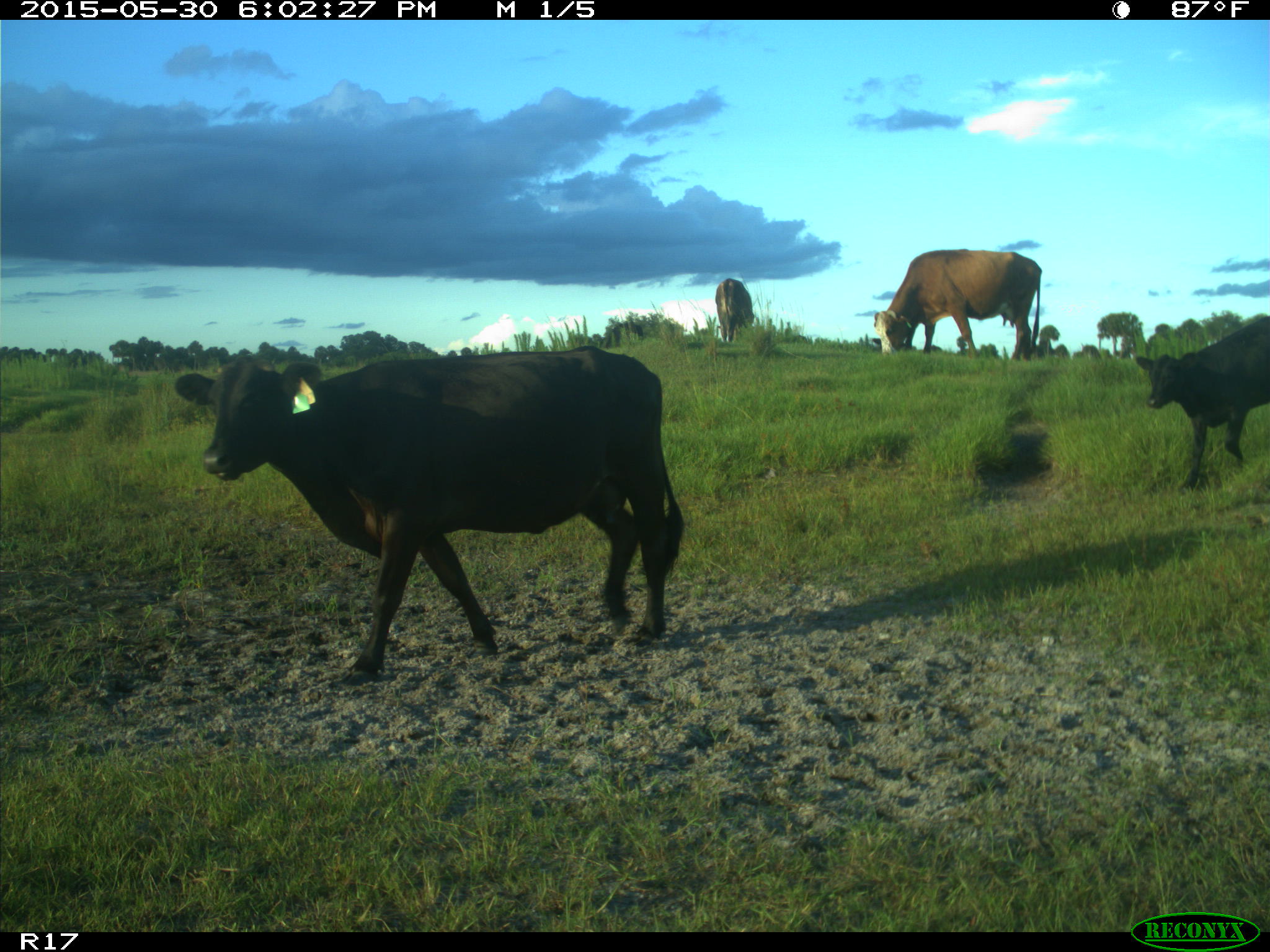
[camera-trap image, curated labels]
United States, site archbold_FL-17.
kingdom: Animalia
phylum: Chordata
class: Mammalia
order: Artiodactyla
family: Bovidae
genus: Bos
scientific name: Bos taurus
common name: domestic cow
Bos taurus (domestic cow).